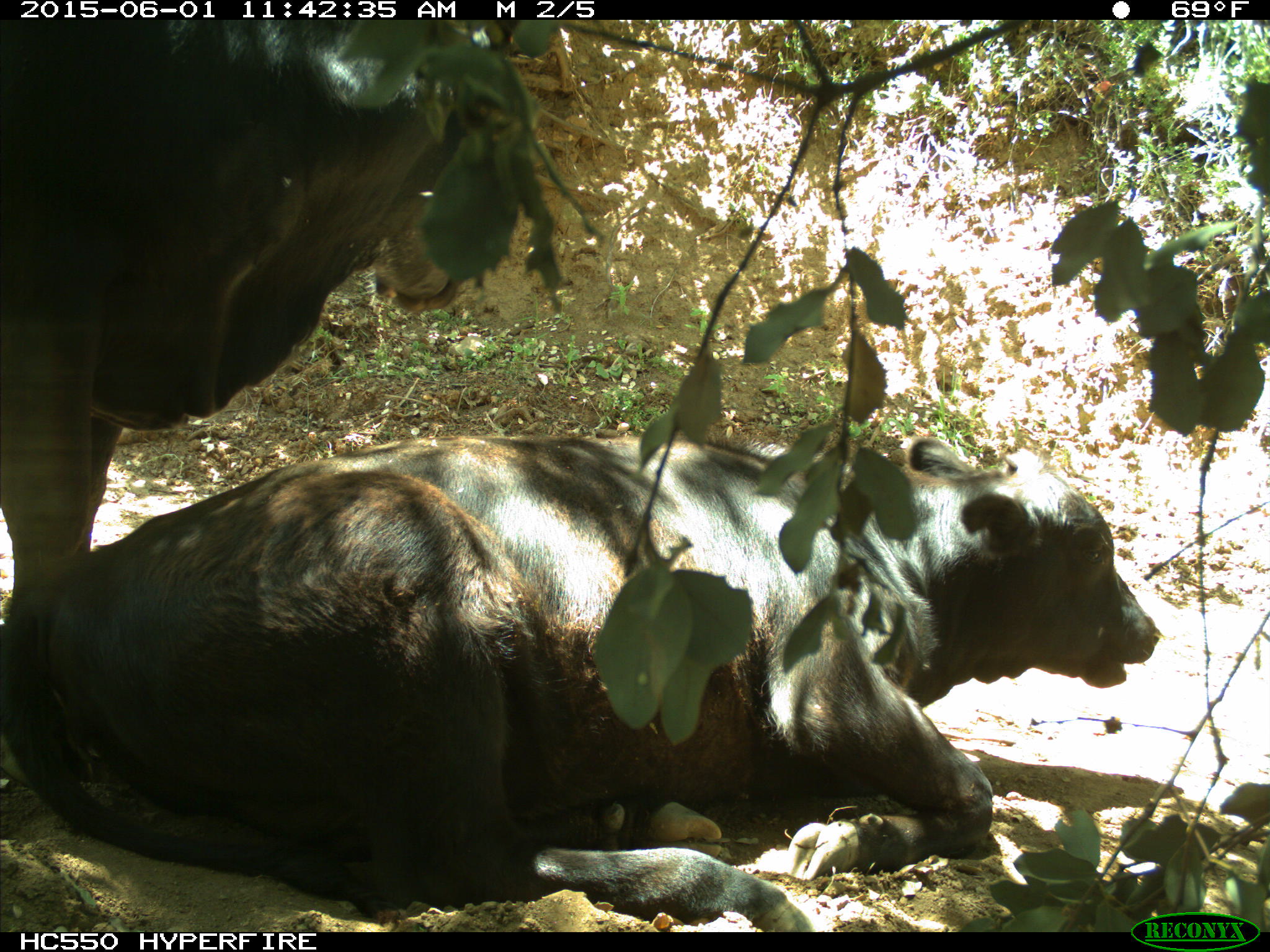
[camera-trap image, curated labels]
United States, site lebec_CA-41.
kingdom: Animalia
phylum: Chordata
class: Mammalia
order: Artiodactyla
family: Bovidae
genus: Bos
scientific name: Bos taurus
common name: domestic cow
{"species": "Bos taurus (domestic cow)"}